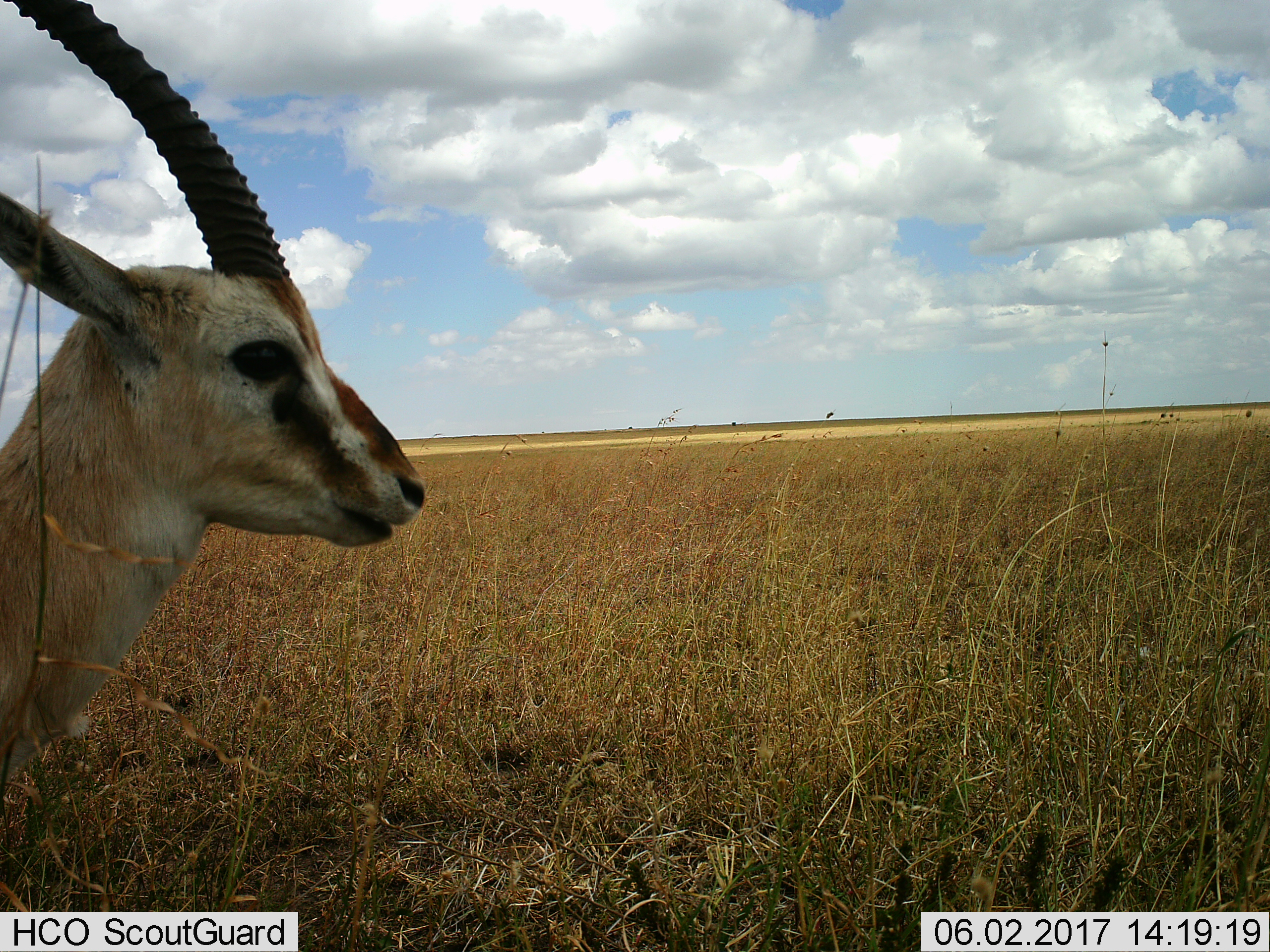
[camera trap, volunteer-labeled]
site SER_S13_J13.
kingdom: Animalia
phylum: Chordata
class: Mammalia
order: Artiodactyla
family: Bovidae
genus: Eudorcas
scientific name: Eudorcas thomsonii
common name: thomson's gazelle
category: gazellethomsons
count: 1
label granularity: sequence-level